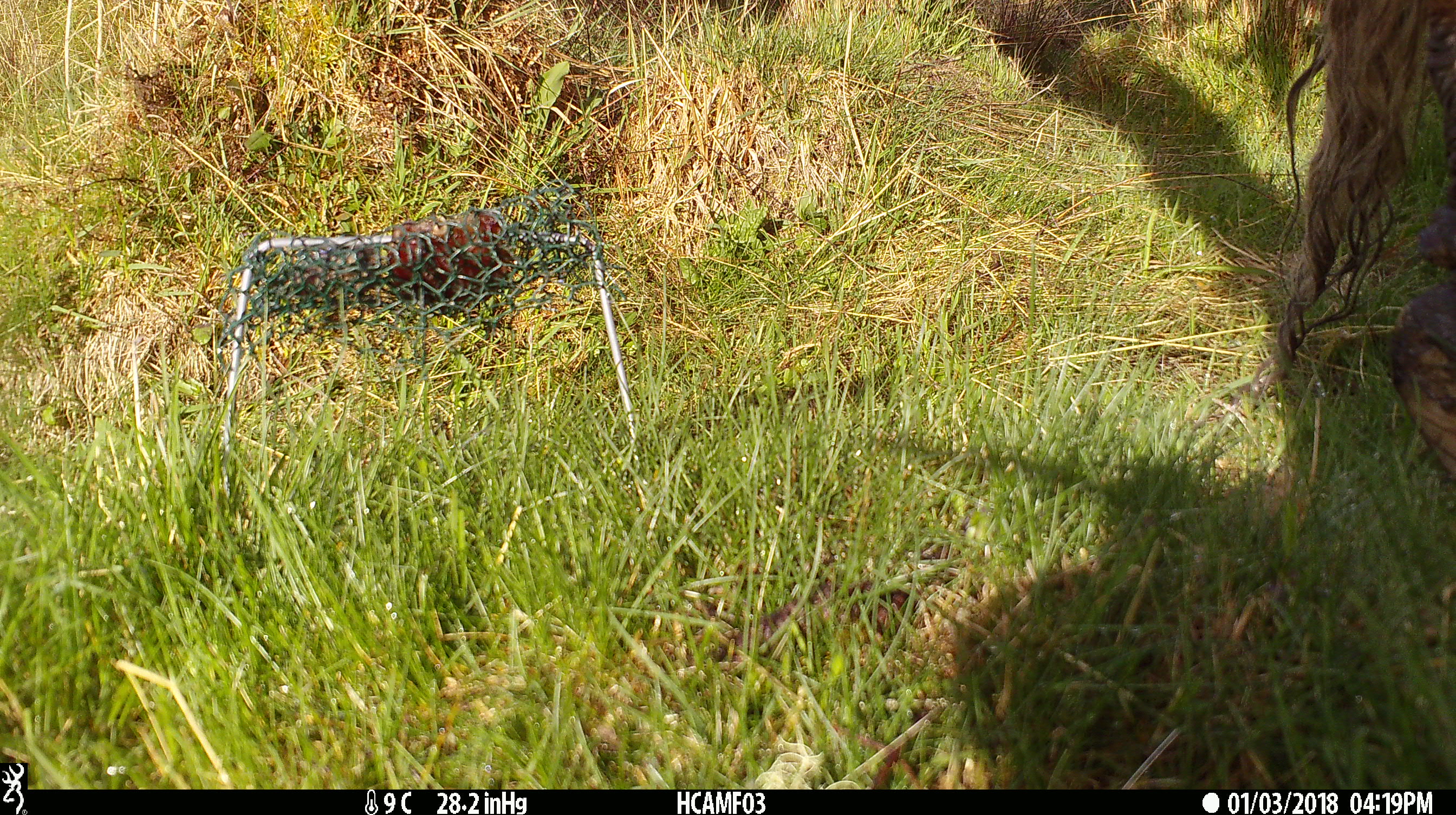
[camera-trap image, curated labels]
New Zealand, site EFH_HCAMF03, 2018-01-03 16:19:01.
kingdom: Animalia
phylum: Chordata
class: Mammalia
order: Artiodactyla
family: Bovidae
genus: Bos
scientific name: Bos taurus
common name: domestic cow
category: cow